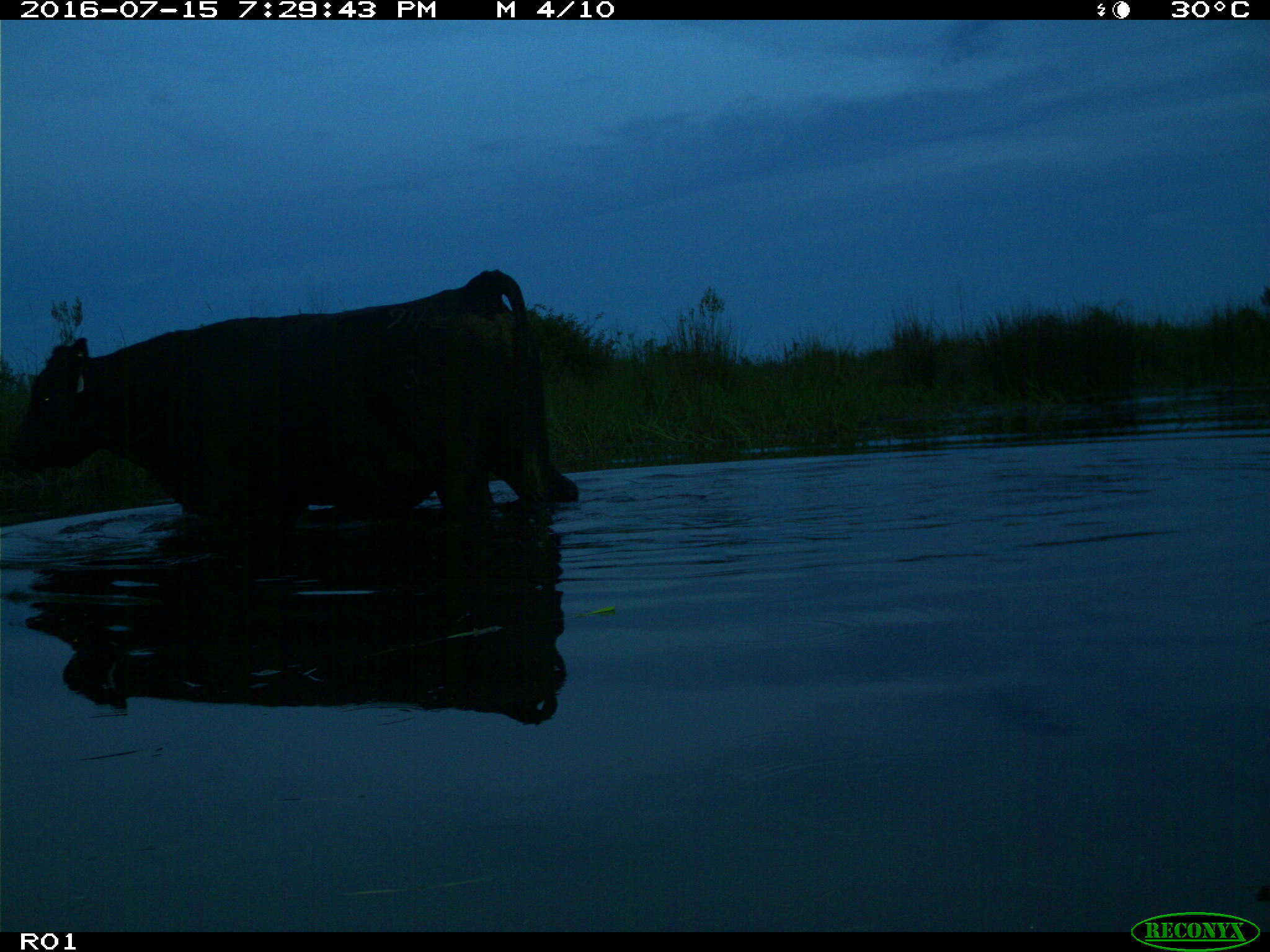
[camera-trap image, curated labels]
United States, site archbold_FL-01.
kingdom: Animalia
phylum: Chordata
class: Mammalia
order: Artiodactyla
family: Bovidae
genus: Bos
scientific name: Bos taurus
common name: domestic cow